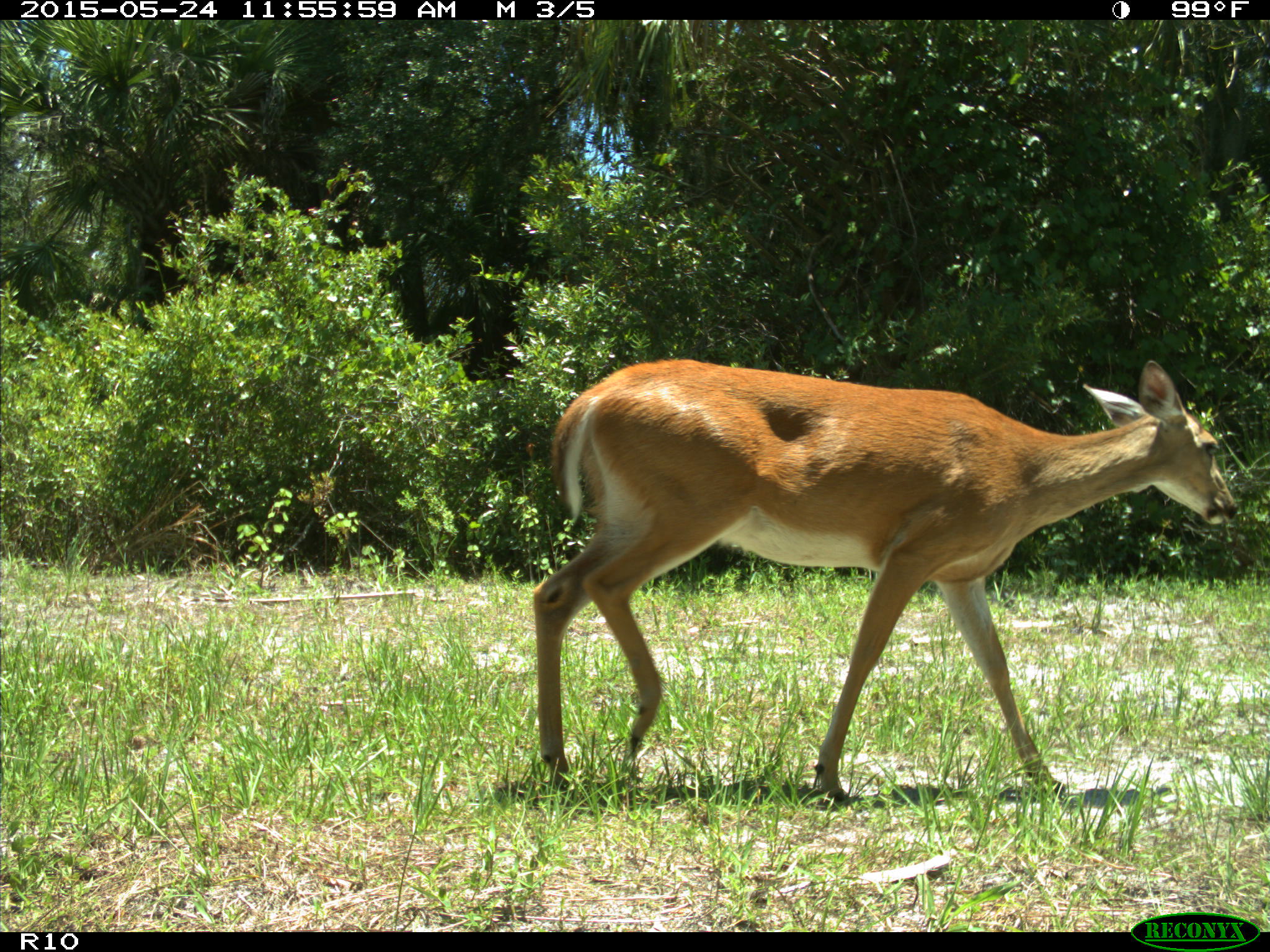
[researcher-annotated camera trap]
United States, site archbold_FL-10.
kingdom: Animalia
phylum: Chordata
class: Mammalia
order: Artiodactyla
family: Cervidae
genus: Odocoileus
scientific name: Odocoileus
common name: deer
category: unidentified deer